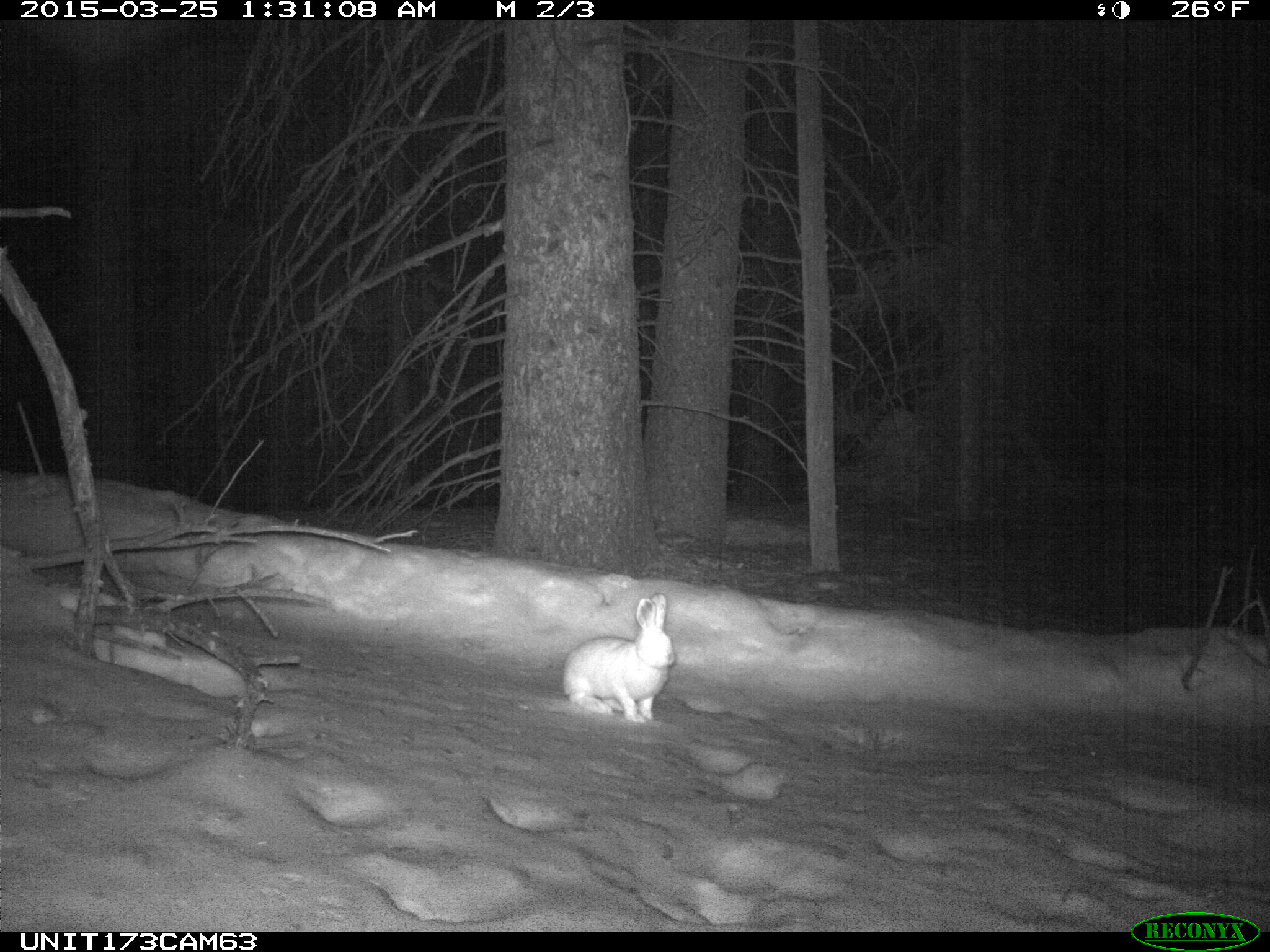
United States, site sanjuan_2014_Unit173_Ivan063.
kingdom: Animalia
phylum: Chordata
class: Mammalia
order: Lagomorpha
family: Leporidae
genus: Lepus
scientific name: Lepus americanus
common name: snowshoe hare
Lepus americanus (snowshoe hare).